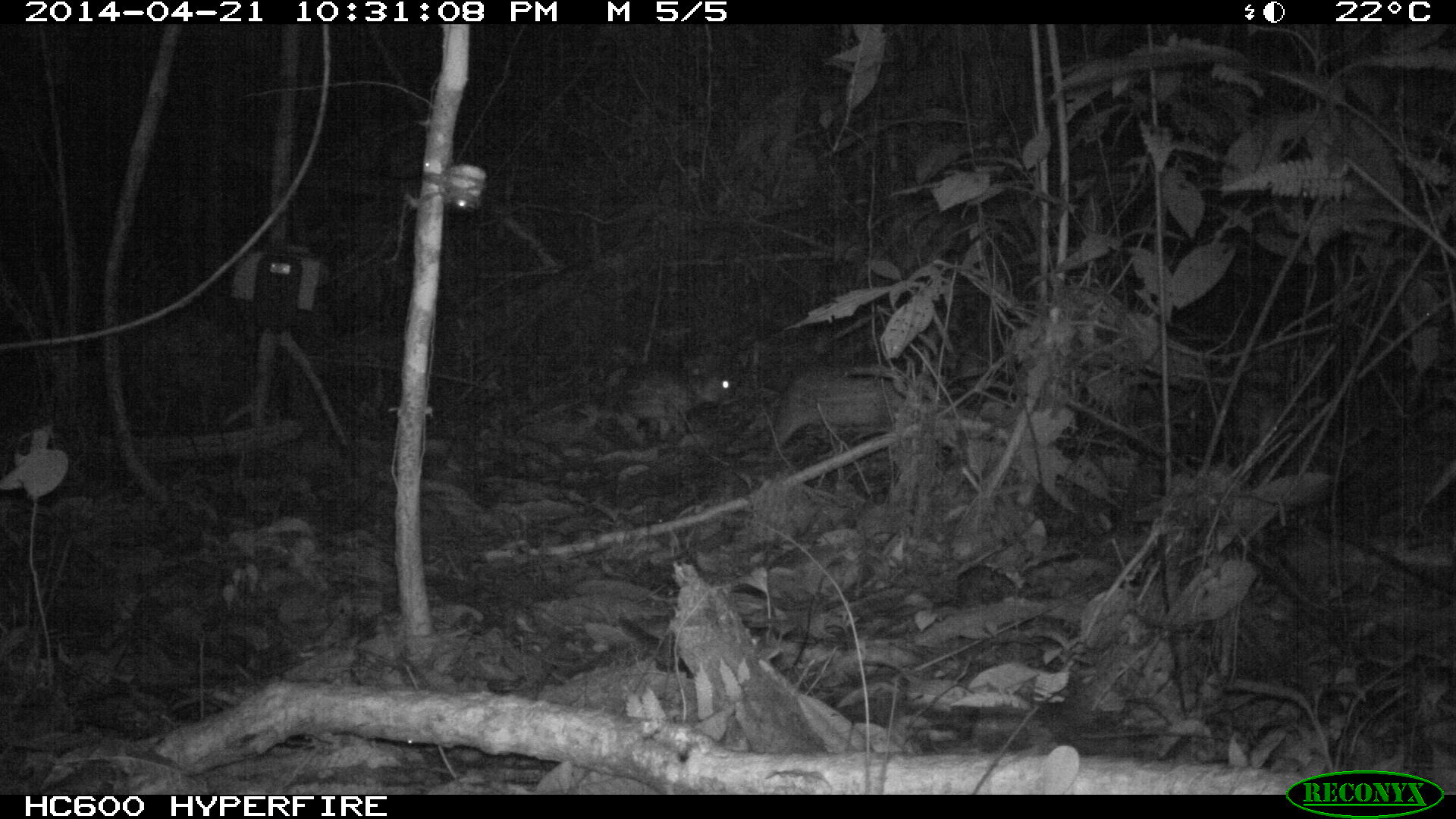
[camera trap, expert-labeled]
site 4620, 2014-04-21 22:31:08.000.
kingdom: Animalia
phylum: Chordata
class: Mammalia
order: Rodentia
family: Cuniculidae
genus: Cuniculus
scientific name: Cuniculus paca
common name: spotted paca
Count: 2.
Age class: adult.